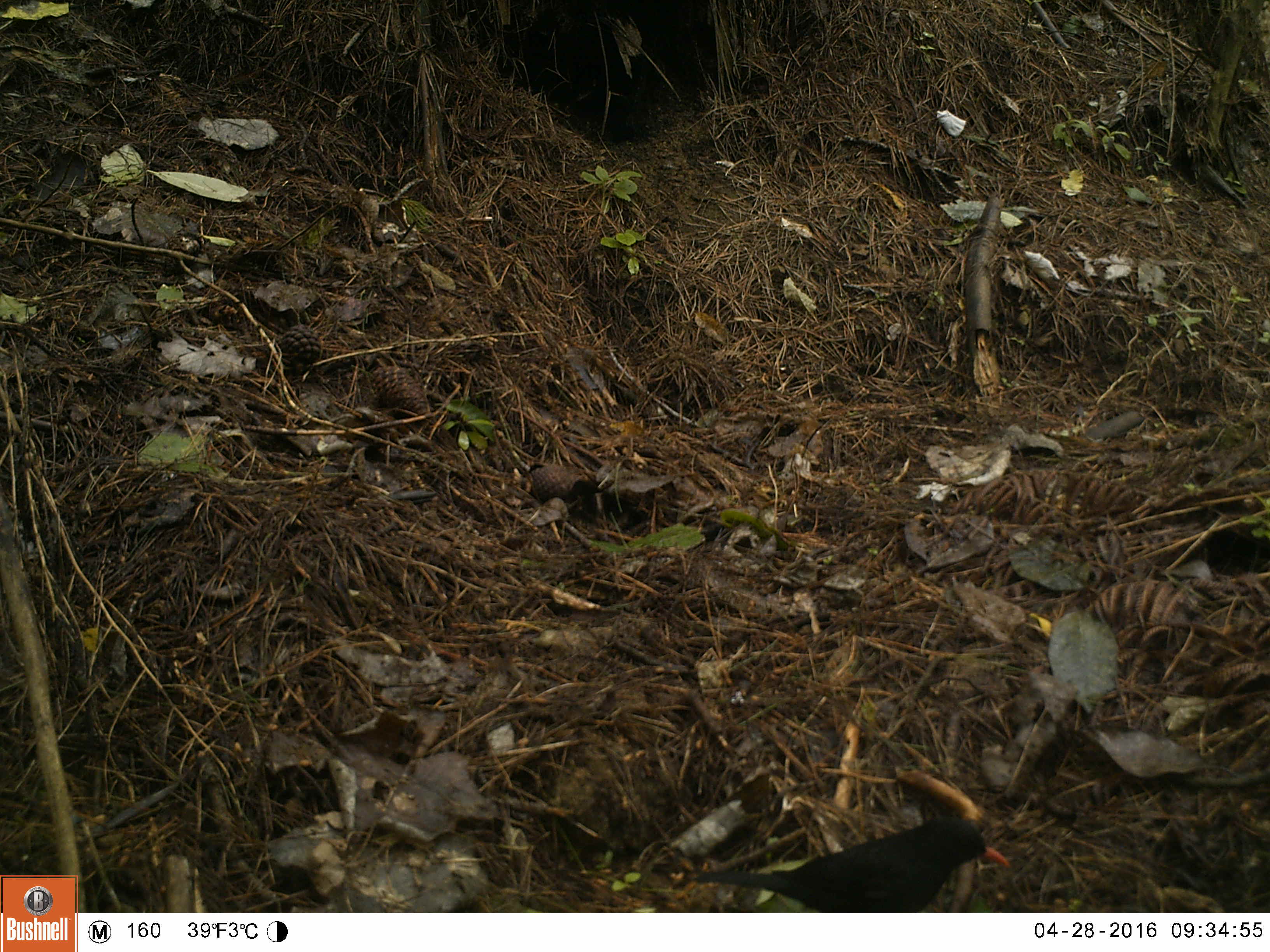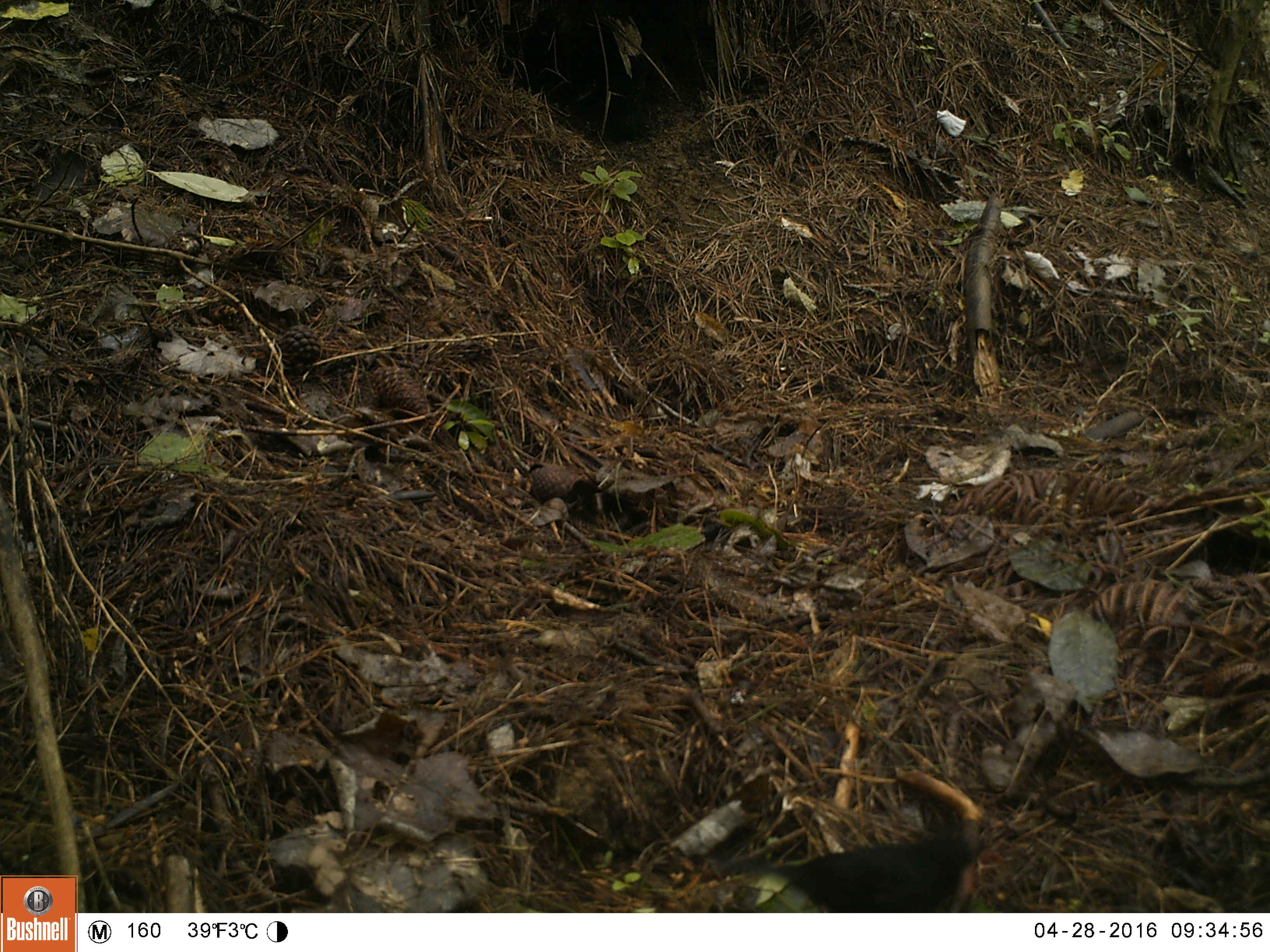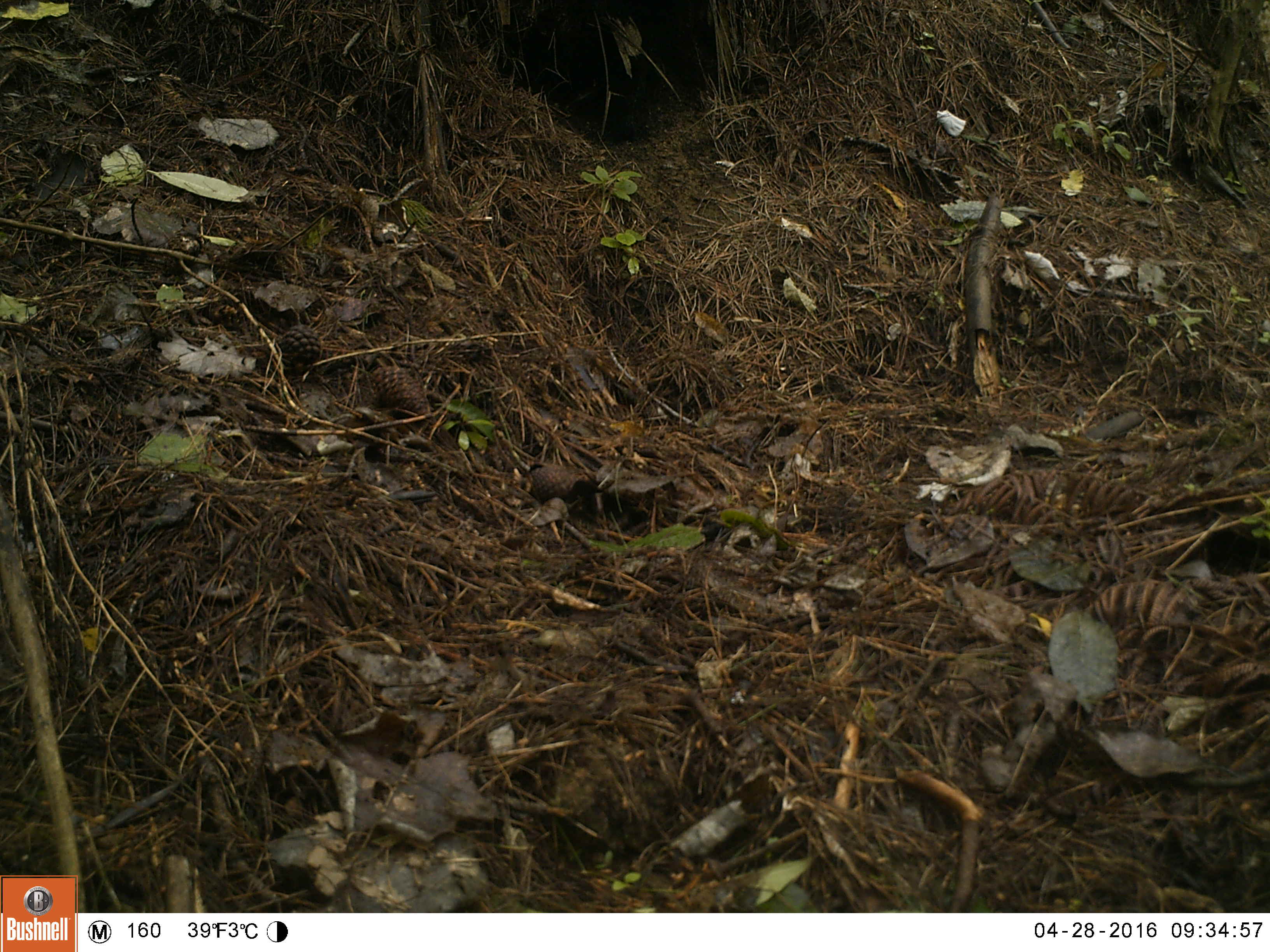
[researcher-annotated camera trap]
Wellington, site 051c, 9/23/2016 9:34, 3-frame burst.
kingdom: Animalia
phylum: Chordata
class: Aves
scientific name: Aves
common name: bird